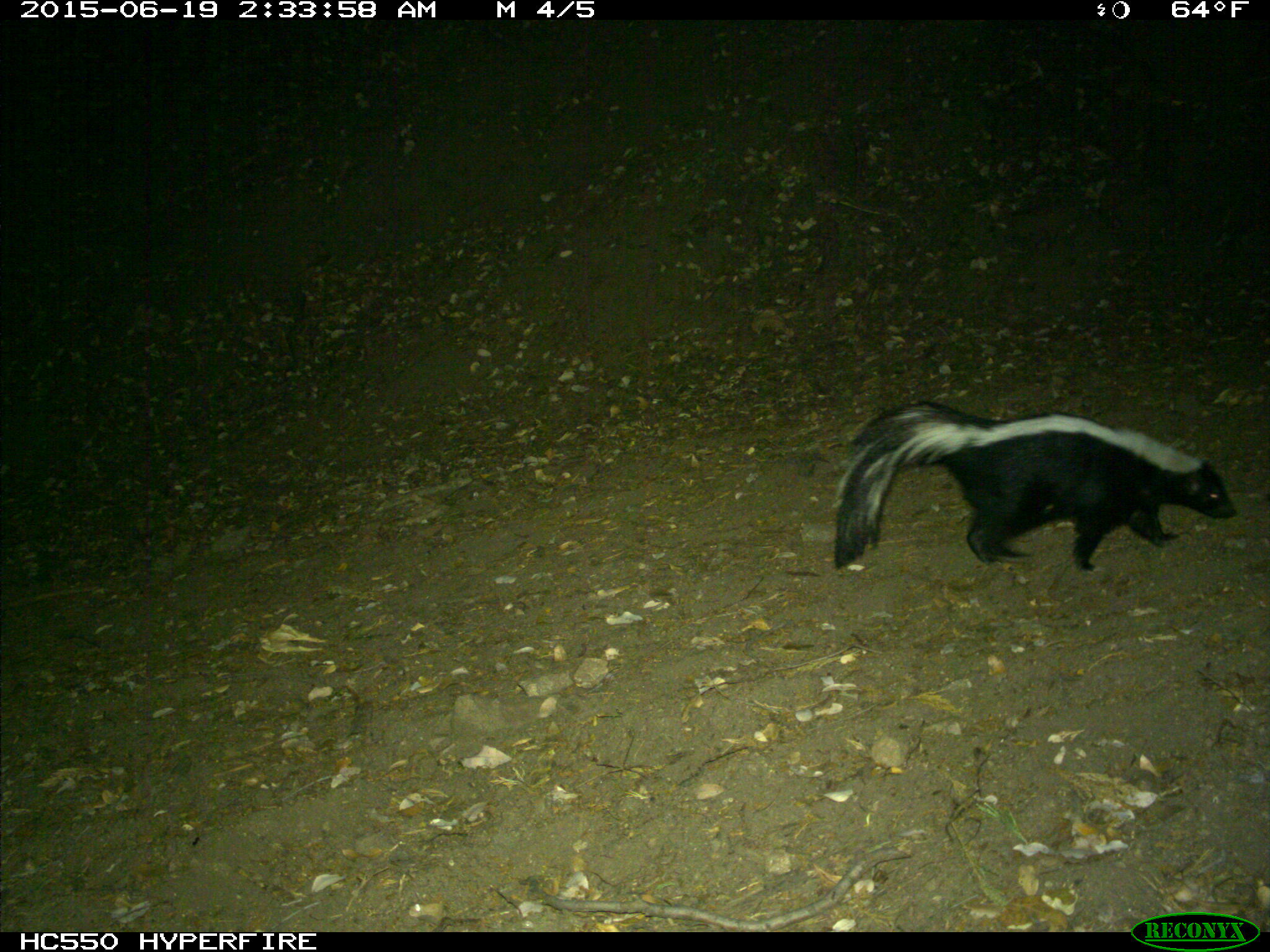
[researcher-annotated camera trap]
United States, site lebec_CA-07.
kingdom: Animalia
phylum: Chordata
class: Mammalia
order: Carnivora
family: Mephitidae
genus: Mephitis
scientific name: Mephitis mephitis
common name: striped skunk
Mephitis mephitis (striped skunk).